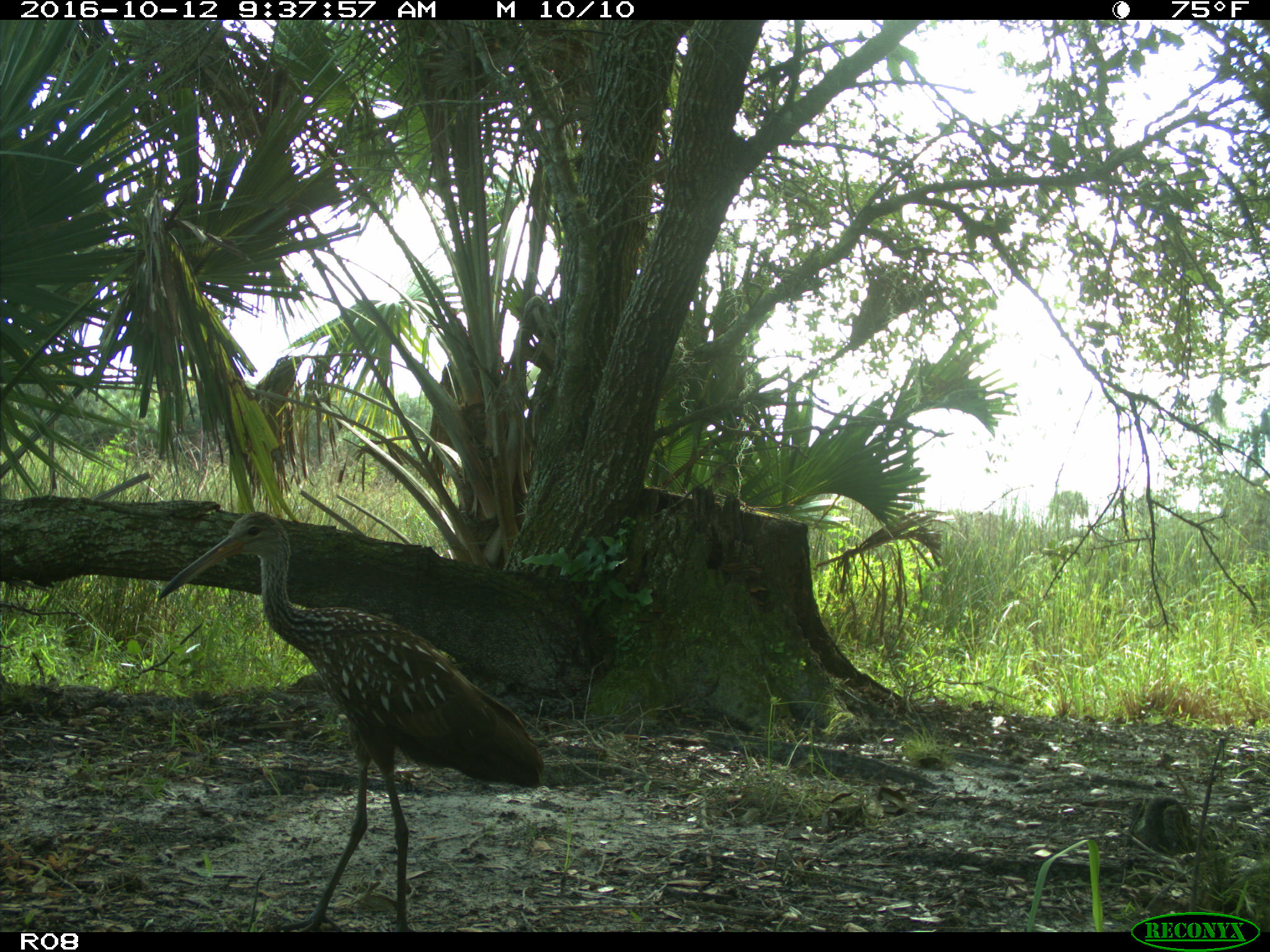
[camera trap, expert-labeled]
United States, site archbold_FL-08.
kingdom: Animalia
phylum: Chordata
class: Aves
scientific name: Aves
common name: birds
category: unidentified bird